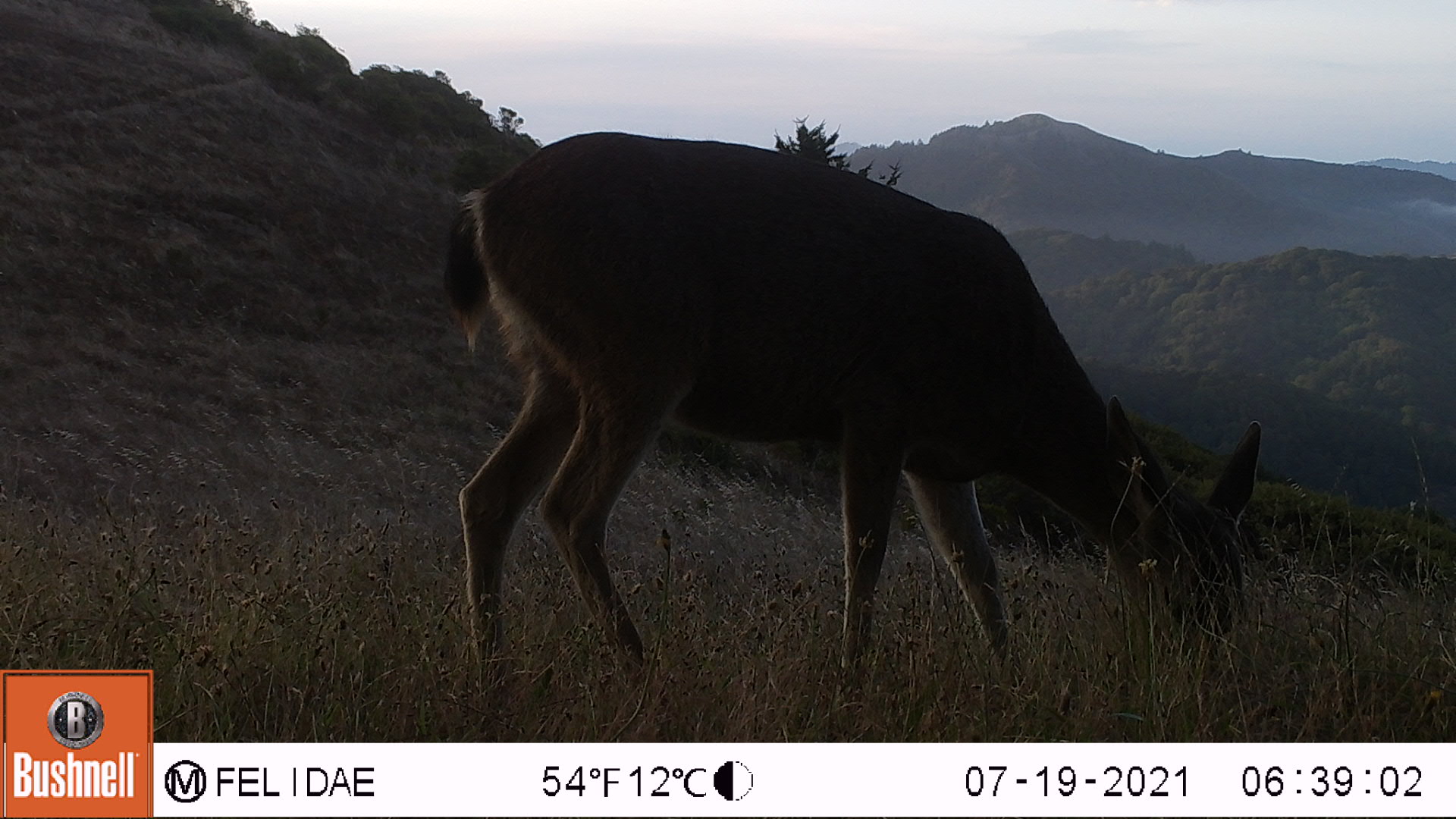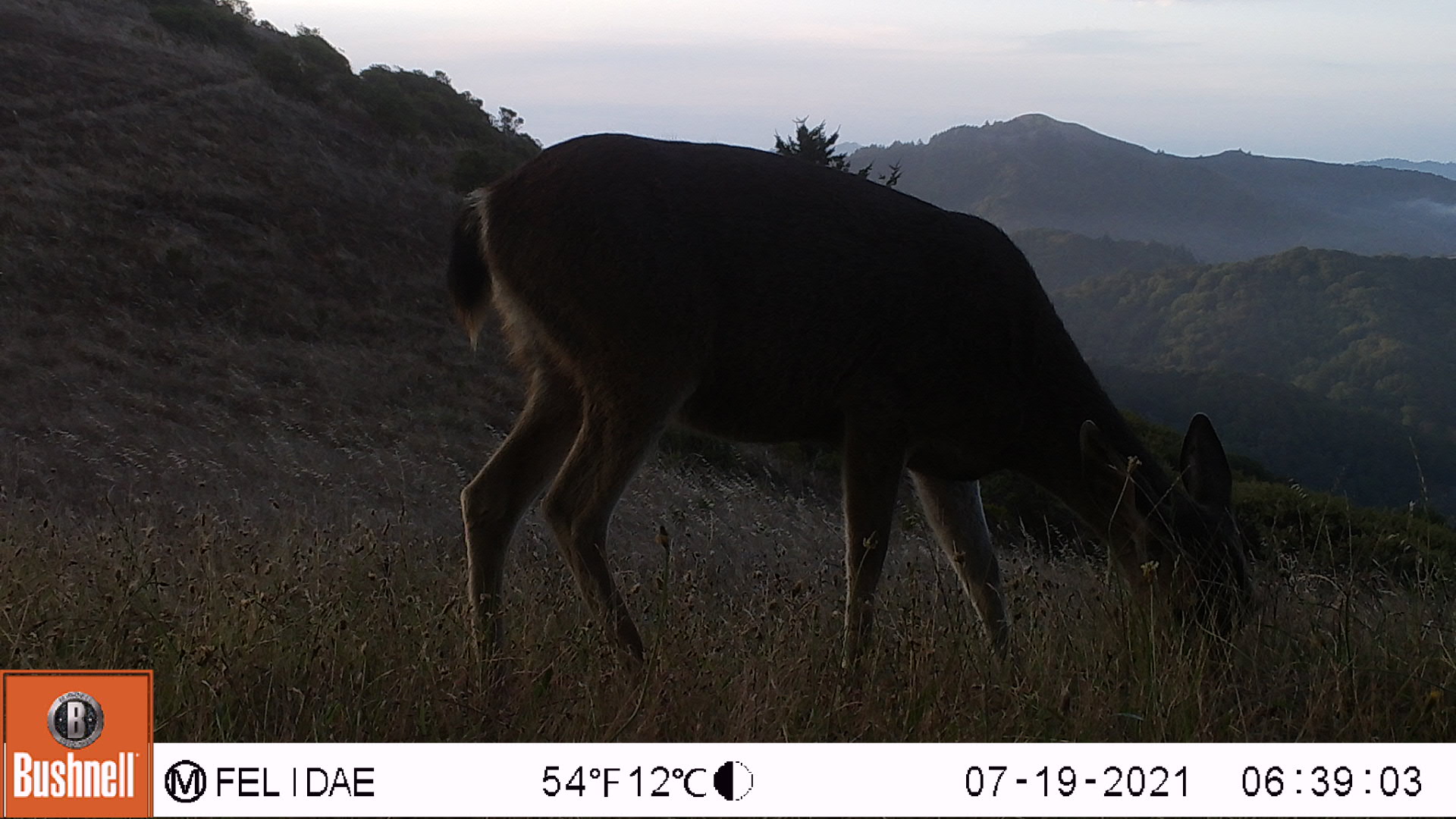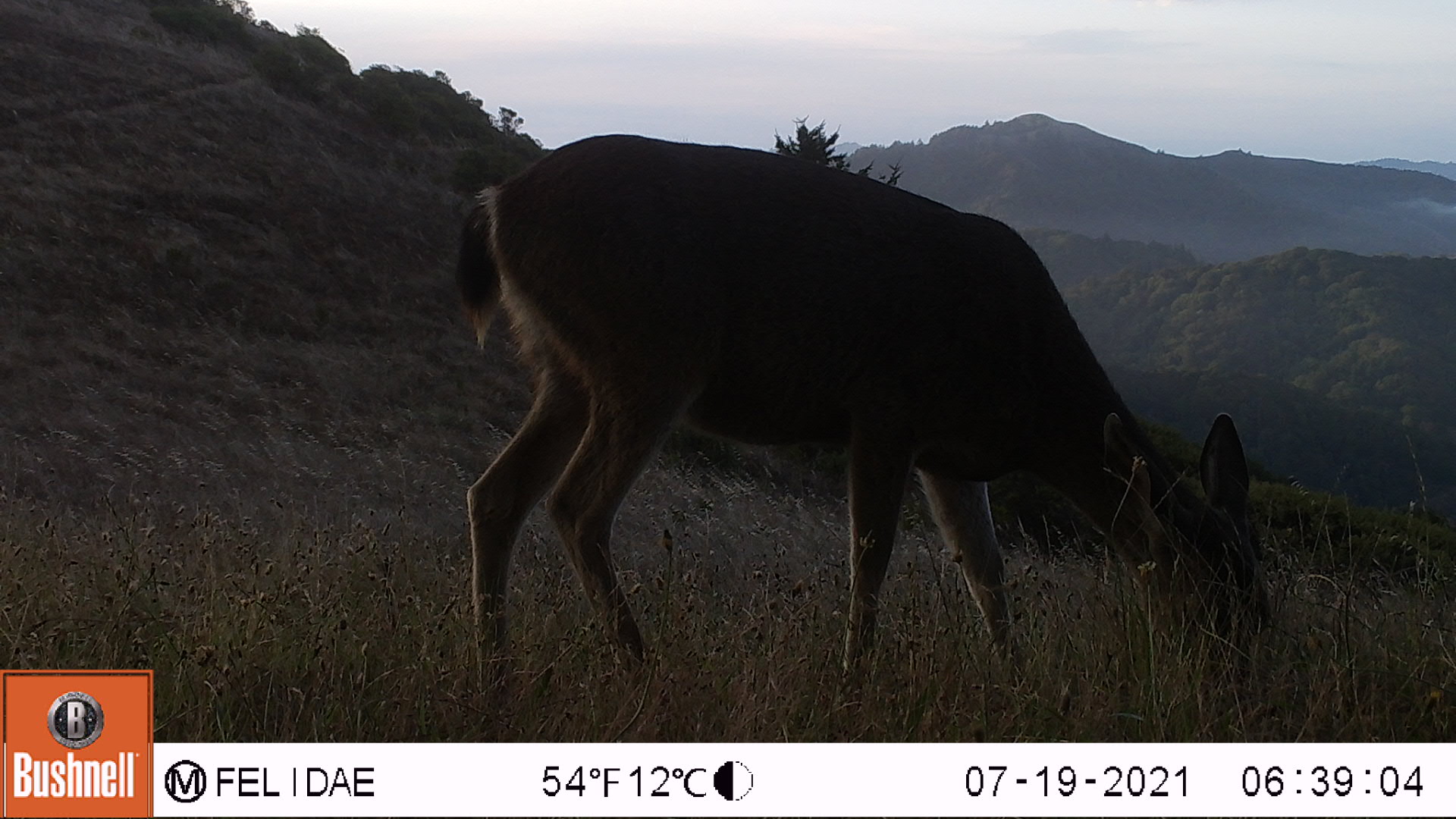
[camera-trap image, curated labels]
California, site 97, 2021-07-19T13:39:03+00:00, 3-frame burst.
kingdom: Animalia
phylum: Chordata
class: Mammalia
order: Artiodactyla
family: Cervidae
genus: Odocoileus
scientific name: Odocoileus hemionus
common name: mule deer